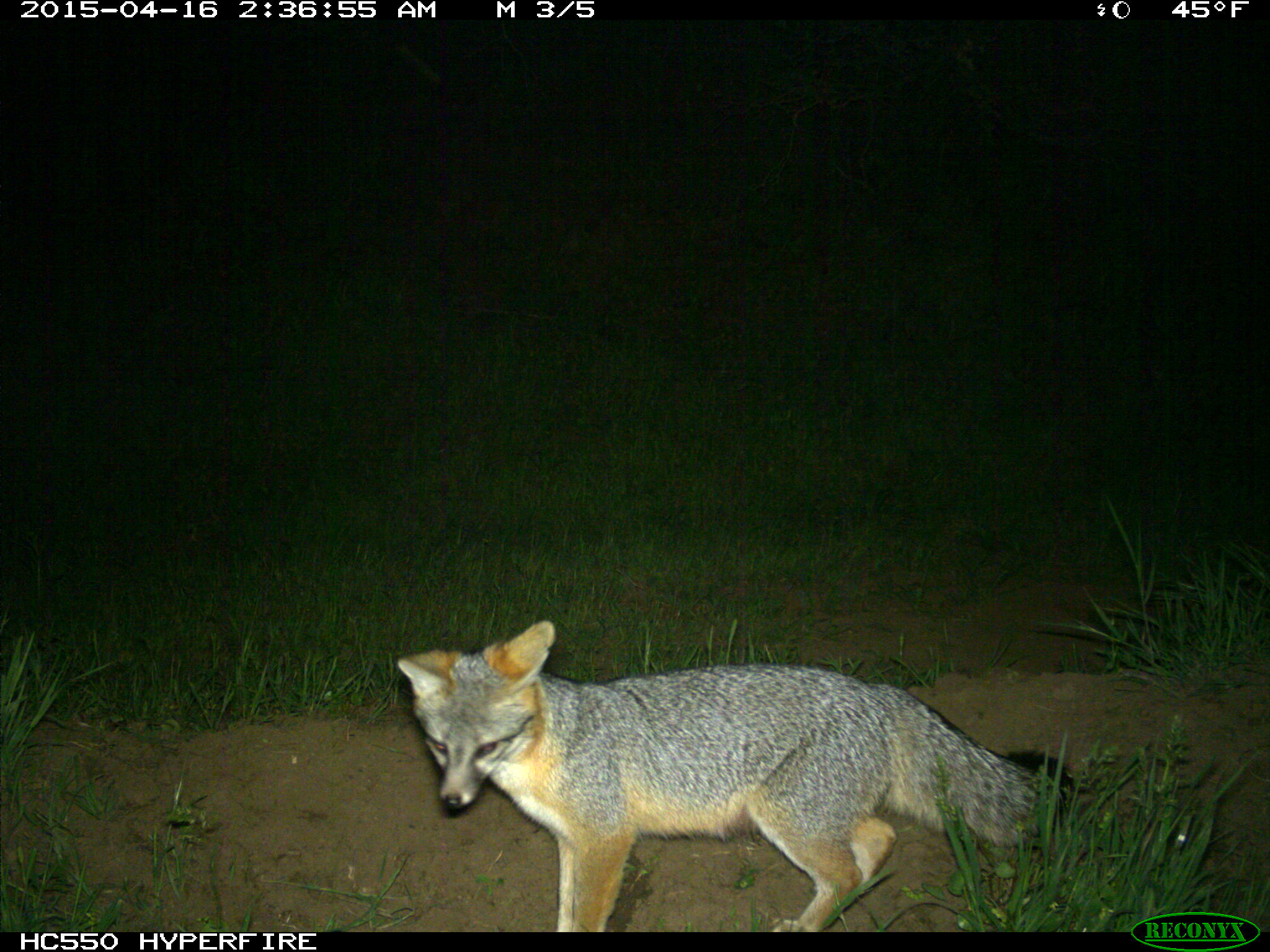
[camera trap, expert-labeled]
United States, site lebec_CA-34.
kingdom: Animalia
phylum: Chordata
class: Mammalia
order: Carnivora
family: Canidae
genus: Urocyon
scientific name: Urocyon cinereoargenteus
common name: gray fox